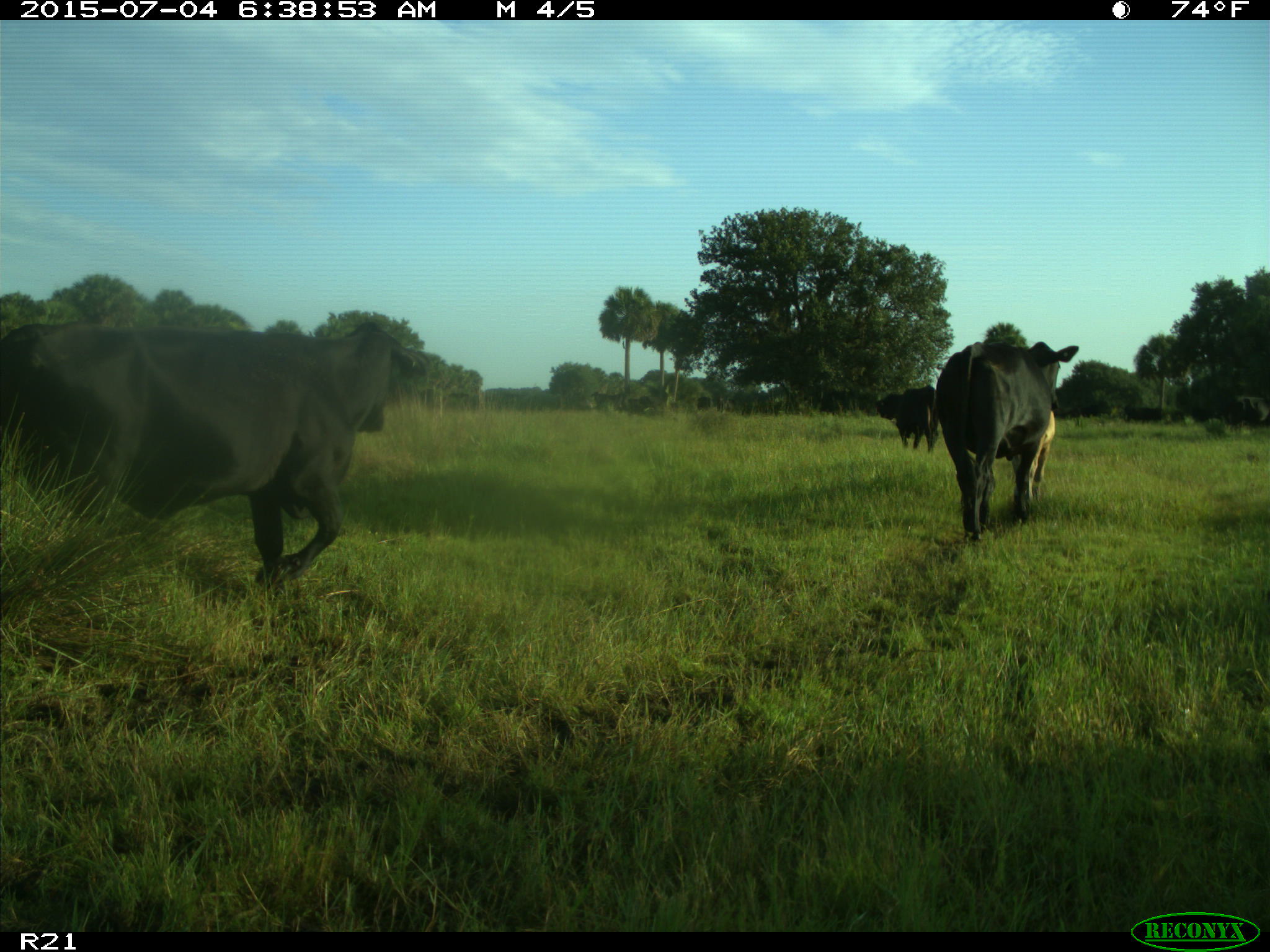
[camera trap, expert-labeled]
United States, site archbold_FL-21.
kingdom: Animalia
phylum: Chordata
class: Mammalia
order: Artiodactyla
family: Bovidae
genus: Bos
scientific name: Bos taurus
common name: domestic cow